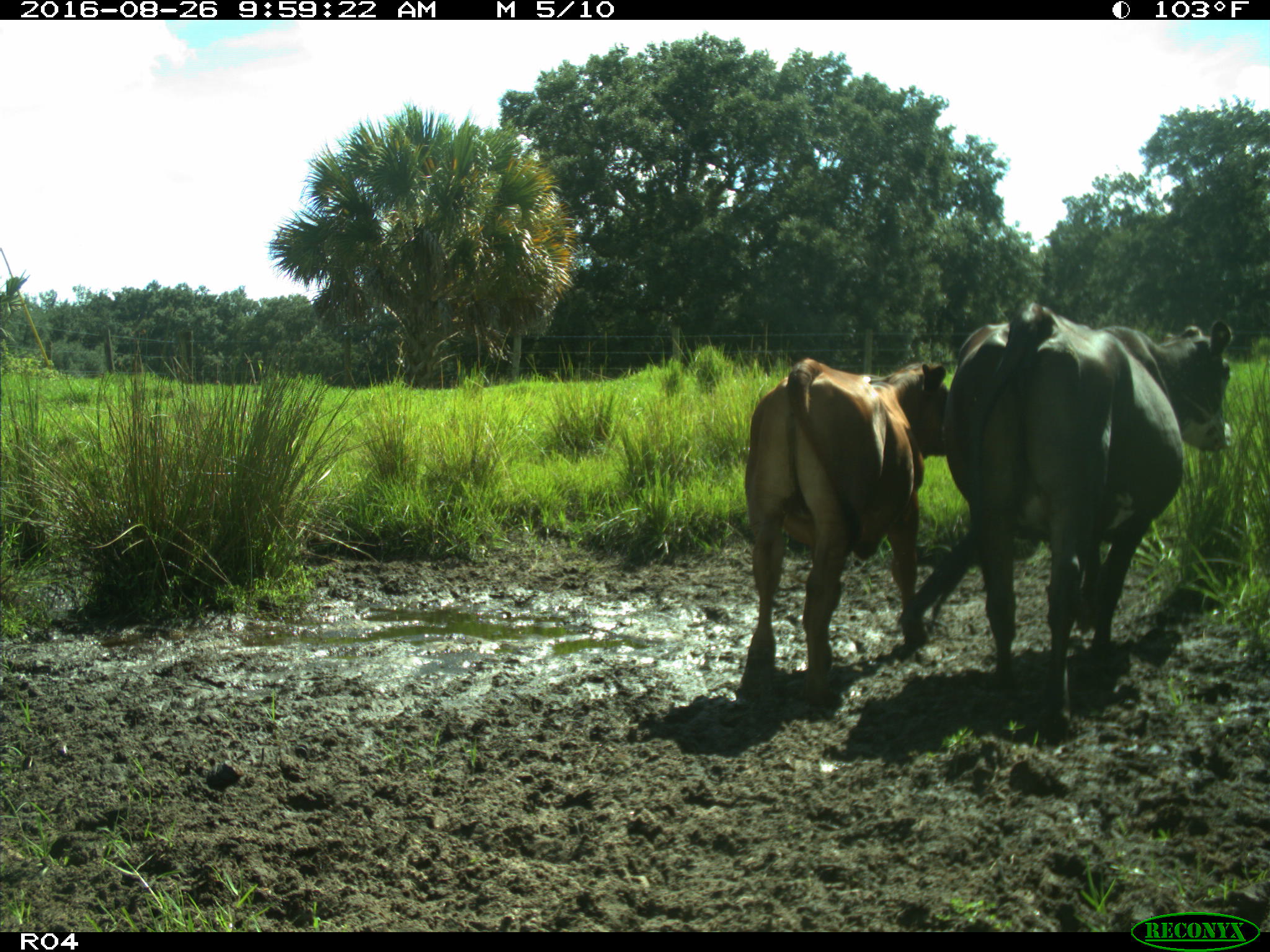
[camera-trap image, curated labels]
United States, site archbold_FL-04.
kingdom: Animalia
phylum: Chordata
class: Mammalia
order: Artiodactyla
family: Bovidae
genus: Bos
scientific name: Bos taurus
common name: domestic cow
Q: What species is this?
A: Bos taurus (domestic cow).